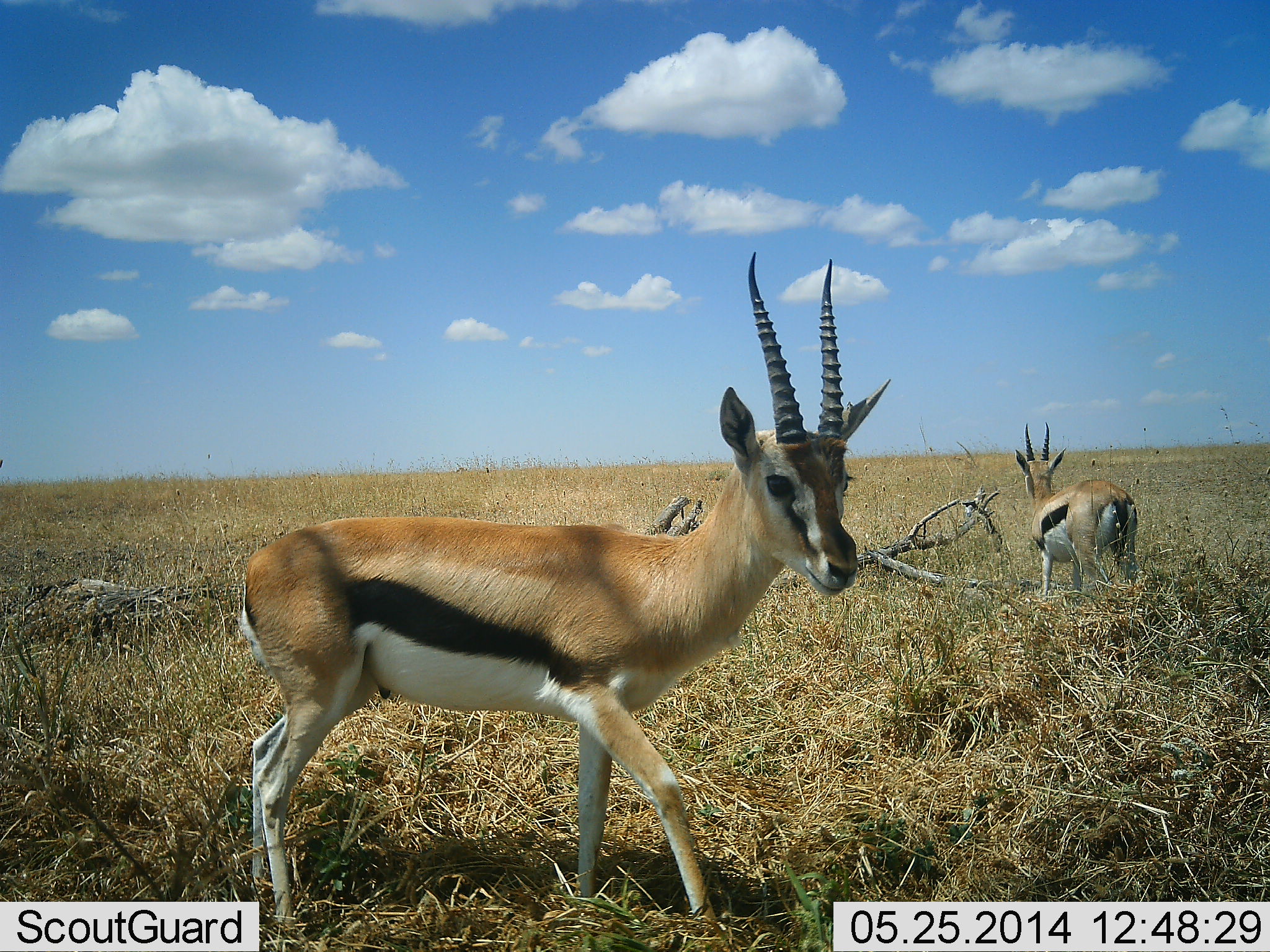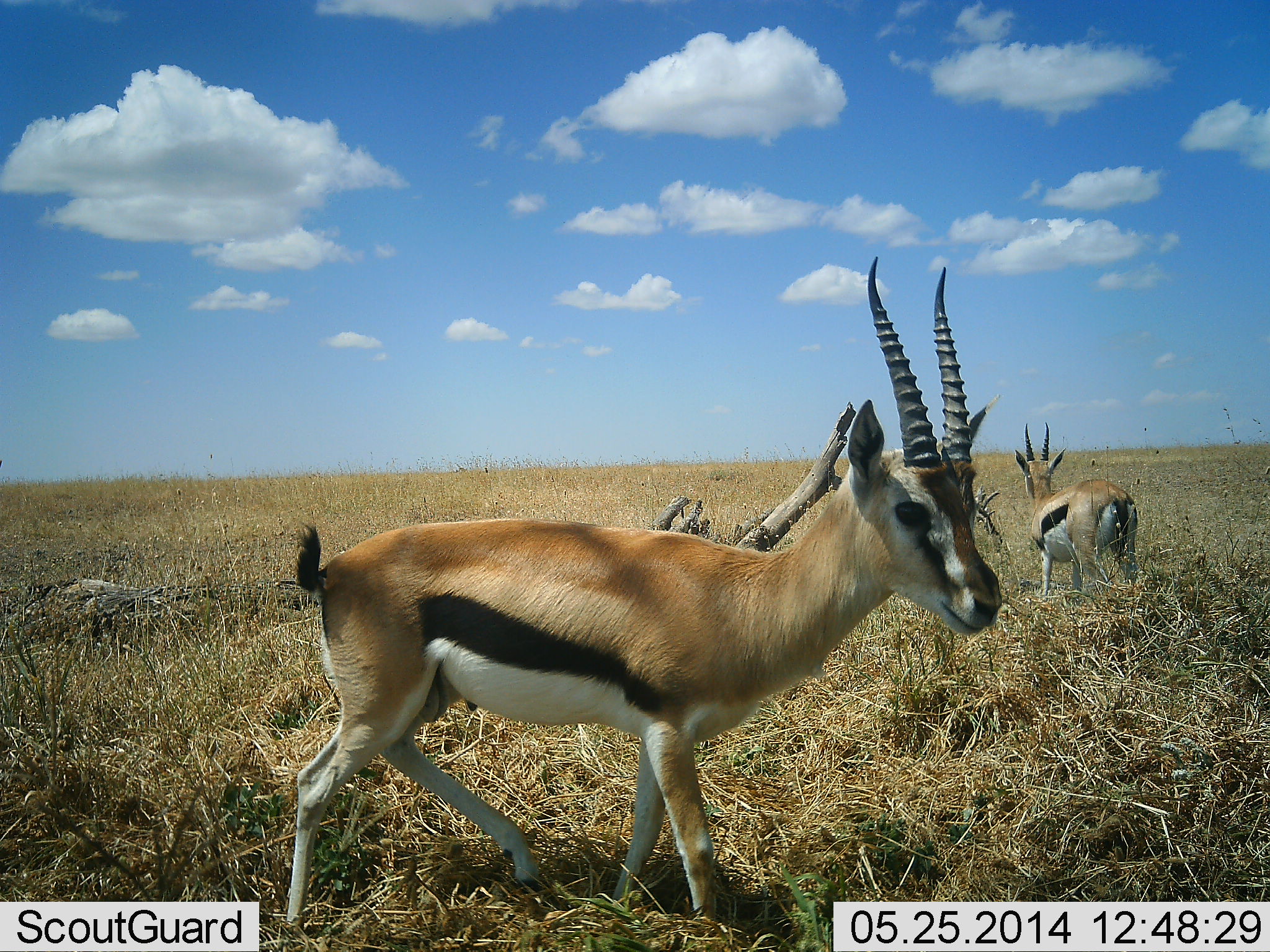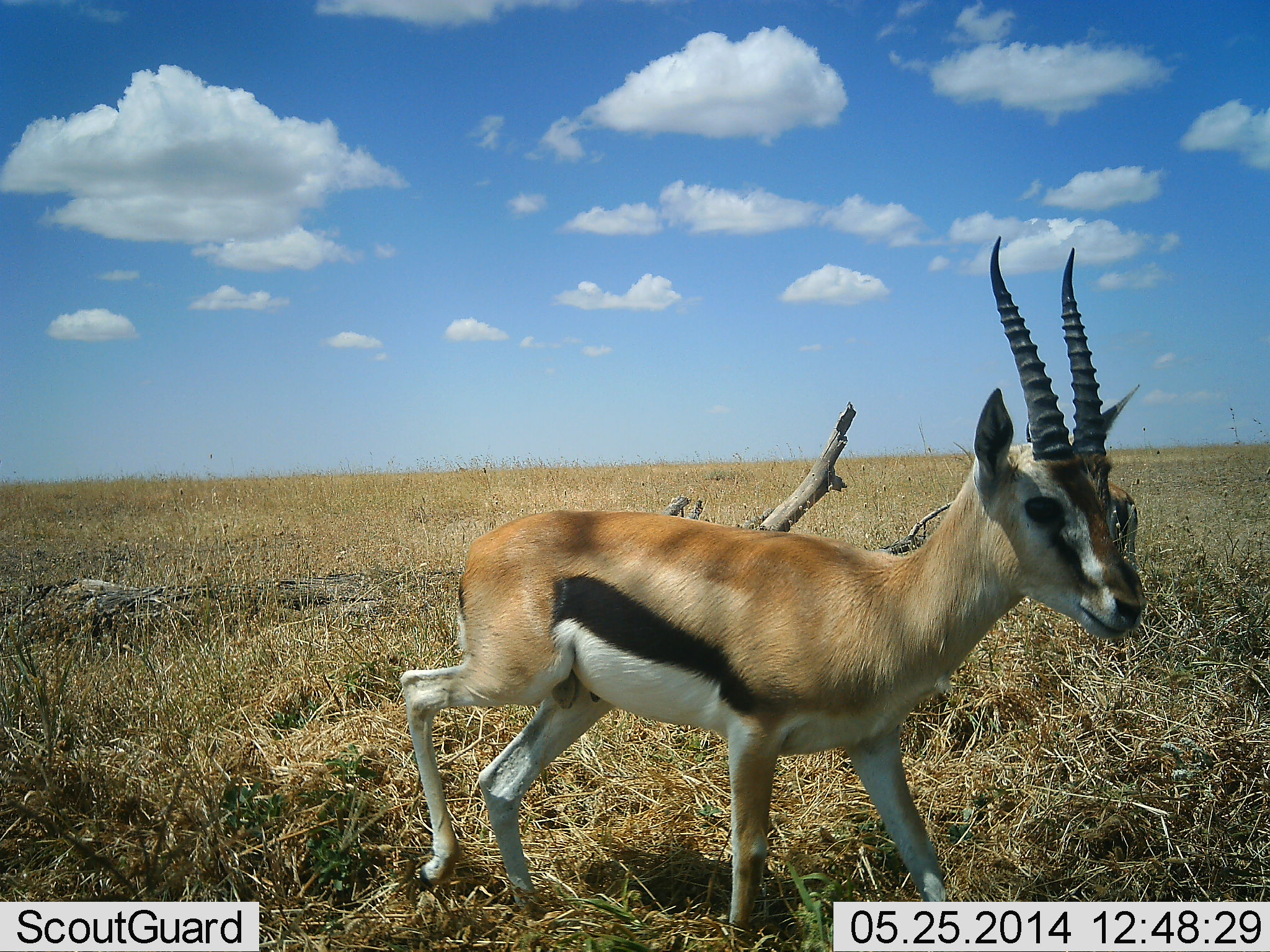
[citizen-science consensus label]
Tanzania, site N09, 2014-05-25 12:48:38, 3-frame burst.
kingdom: Animalia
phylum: Chordata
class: Mammalia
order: Artiodactyla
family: Bovidae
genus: Eudorcas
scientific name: Eudorcas thomsonii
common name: thomson's gazelle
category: gazellethomsons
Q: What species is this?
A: Gazellethomsons (thomson's gazelle) (Eudorcas thomsonii).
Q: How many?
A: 2.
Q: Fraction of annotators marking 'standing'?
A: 90%.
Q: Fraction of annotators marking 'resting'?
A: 0%.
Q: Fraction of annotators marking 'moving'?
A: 90%.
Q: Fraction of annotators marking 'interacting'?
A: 0%.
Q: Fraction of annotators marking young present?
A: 0%.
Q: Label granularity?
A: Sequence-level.